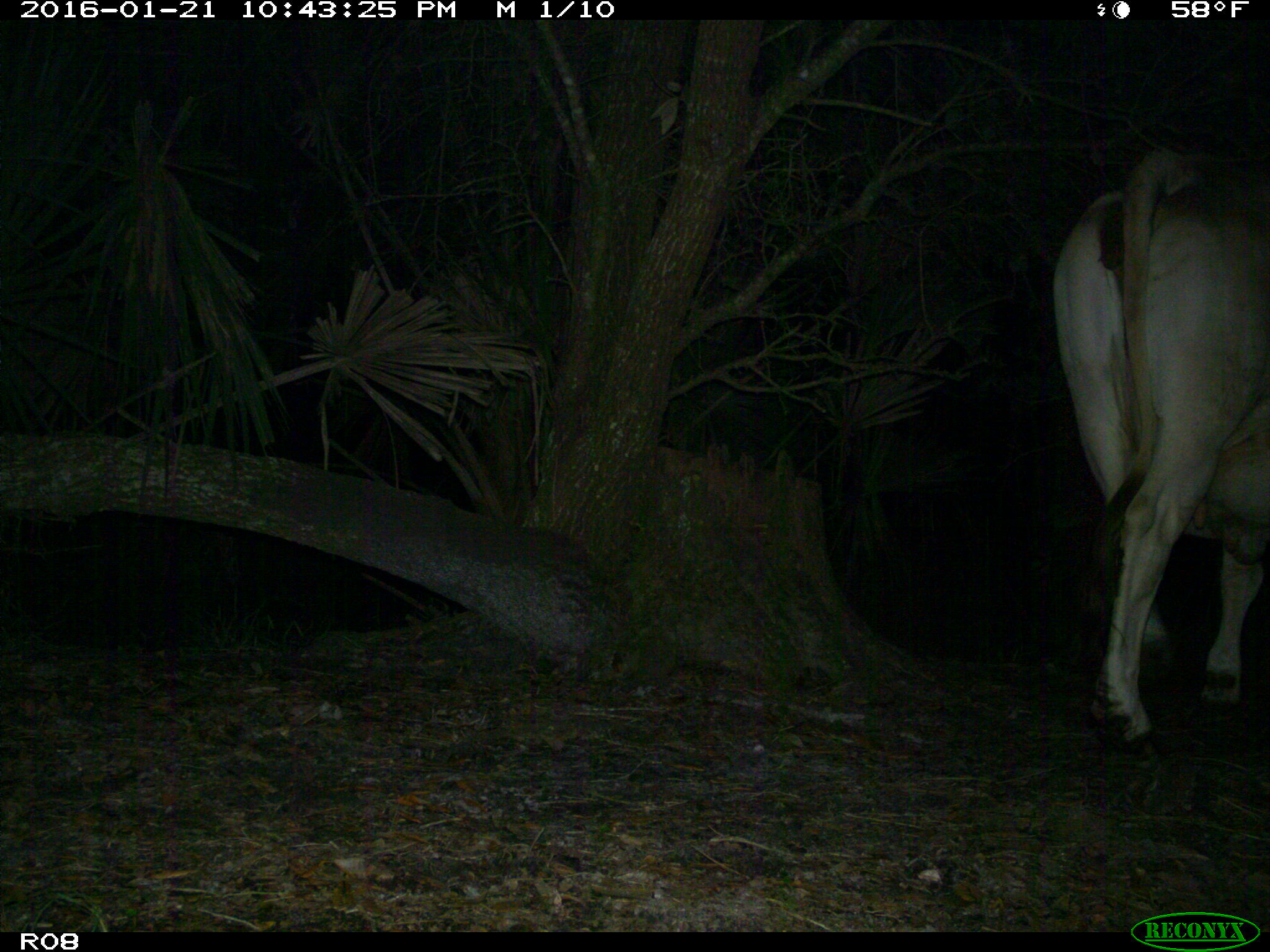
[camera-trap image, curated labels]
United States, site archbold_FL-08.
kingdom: Animalia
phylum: Chordata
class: Mammalia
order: Artiodactyla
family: Bovidae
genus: Bos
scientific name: Bos taurus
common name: domestic cow